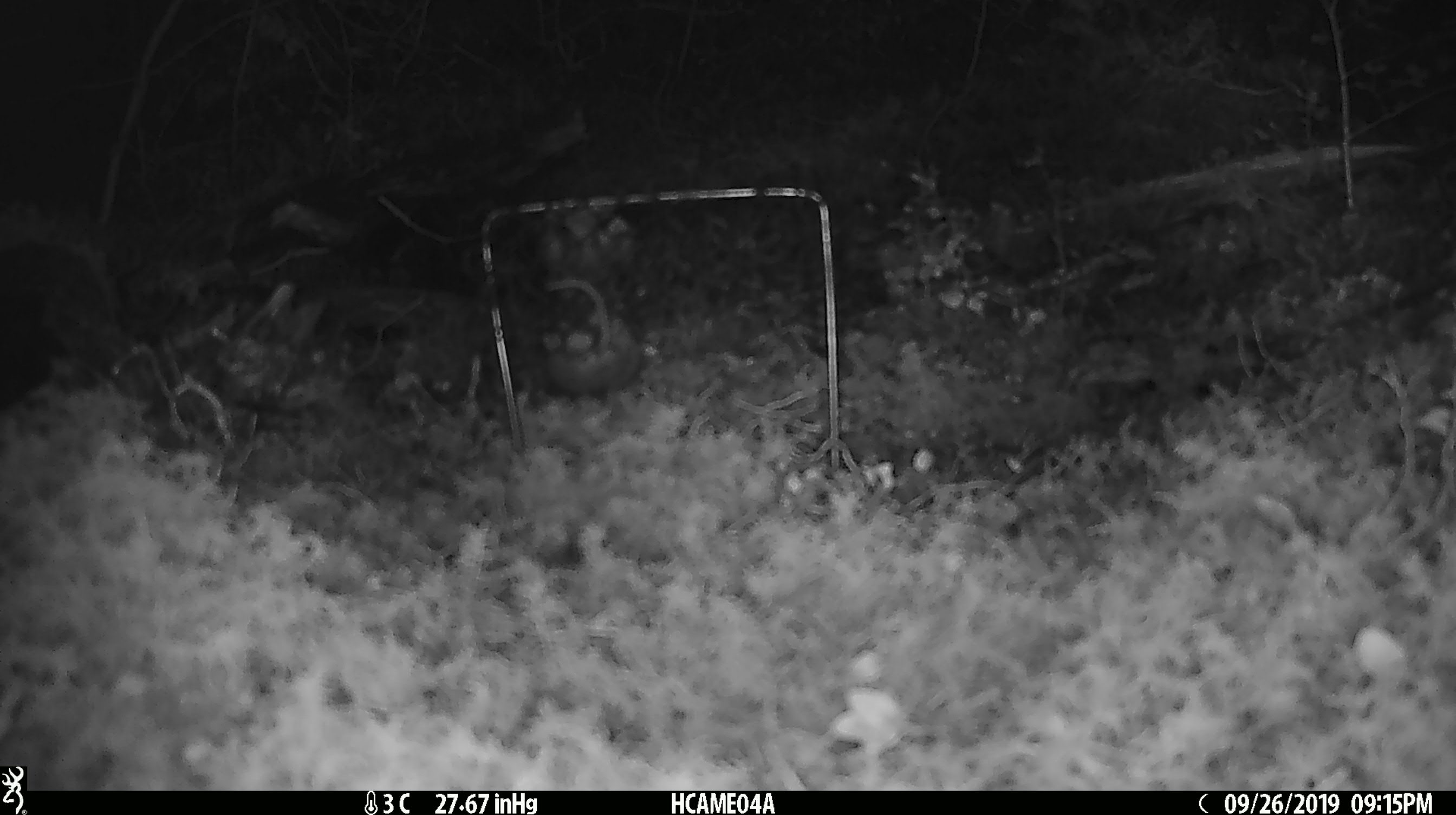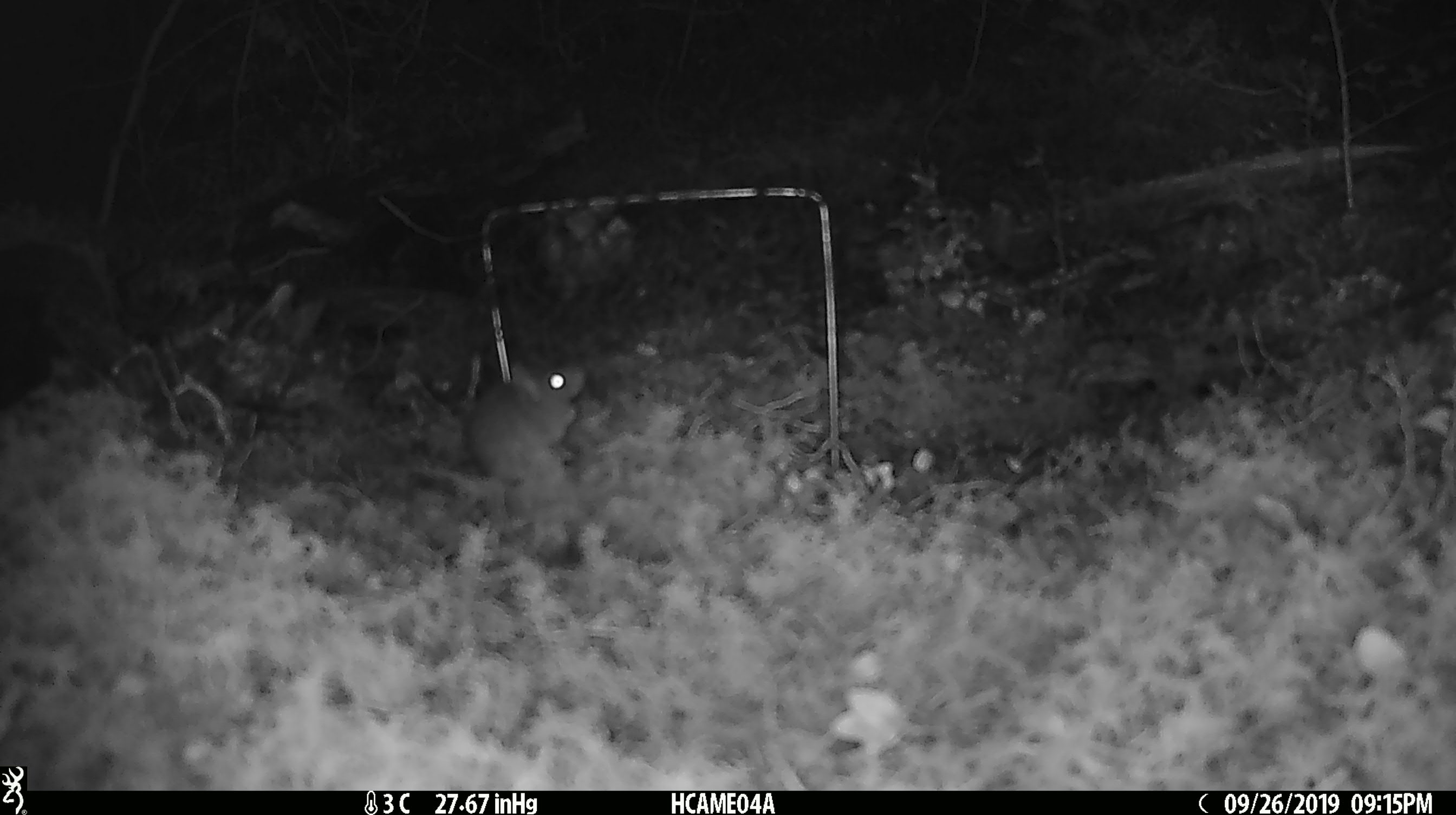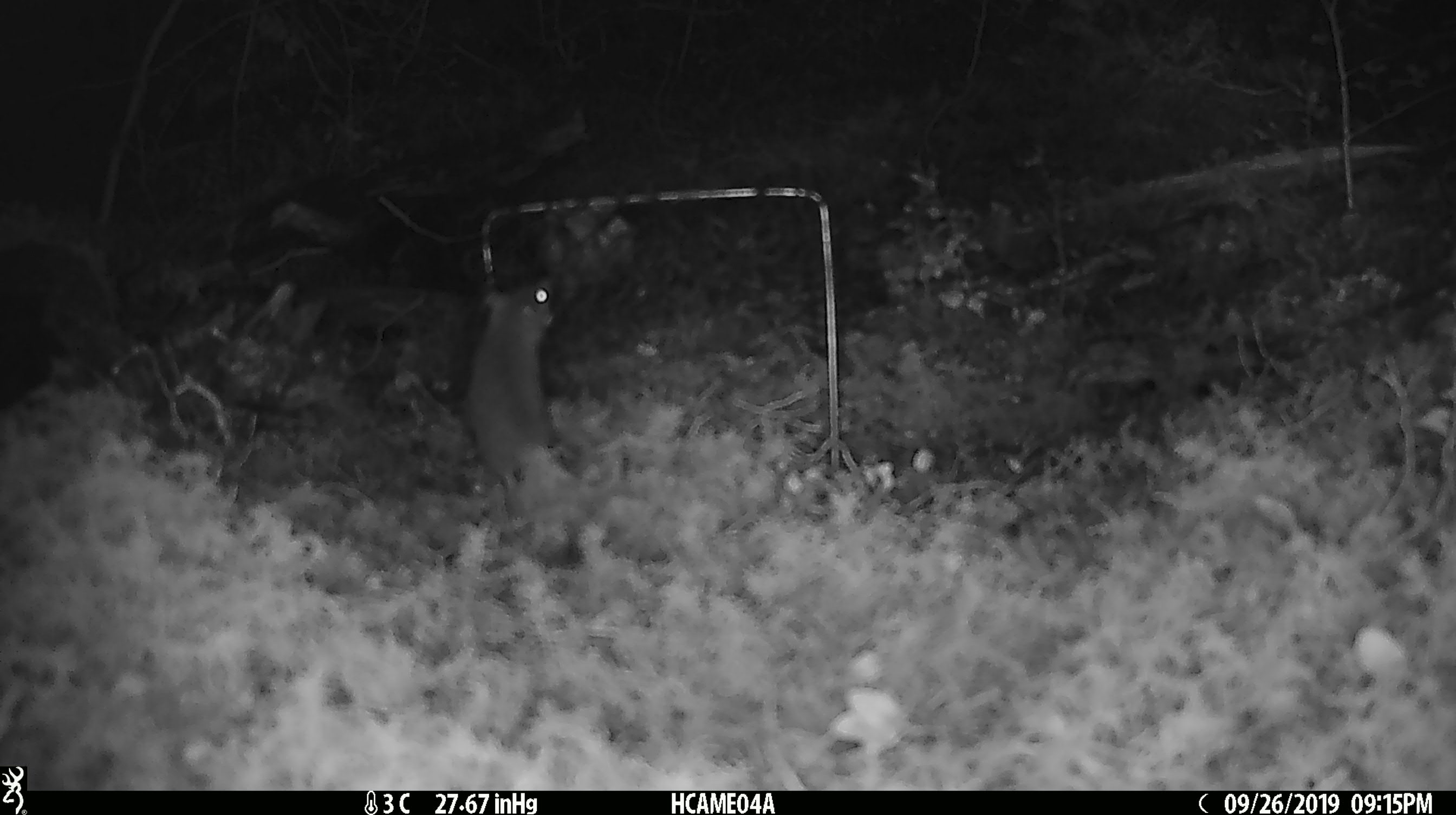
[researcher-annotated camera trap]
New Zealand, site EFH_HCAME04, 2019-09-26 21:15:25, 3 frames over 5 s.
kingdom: Animalia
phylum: Chordata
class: Mammalia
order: Rodentia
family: Muridae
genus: Mus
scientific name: Mus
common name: mouse